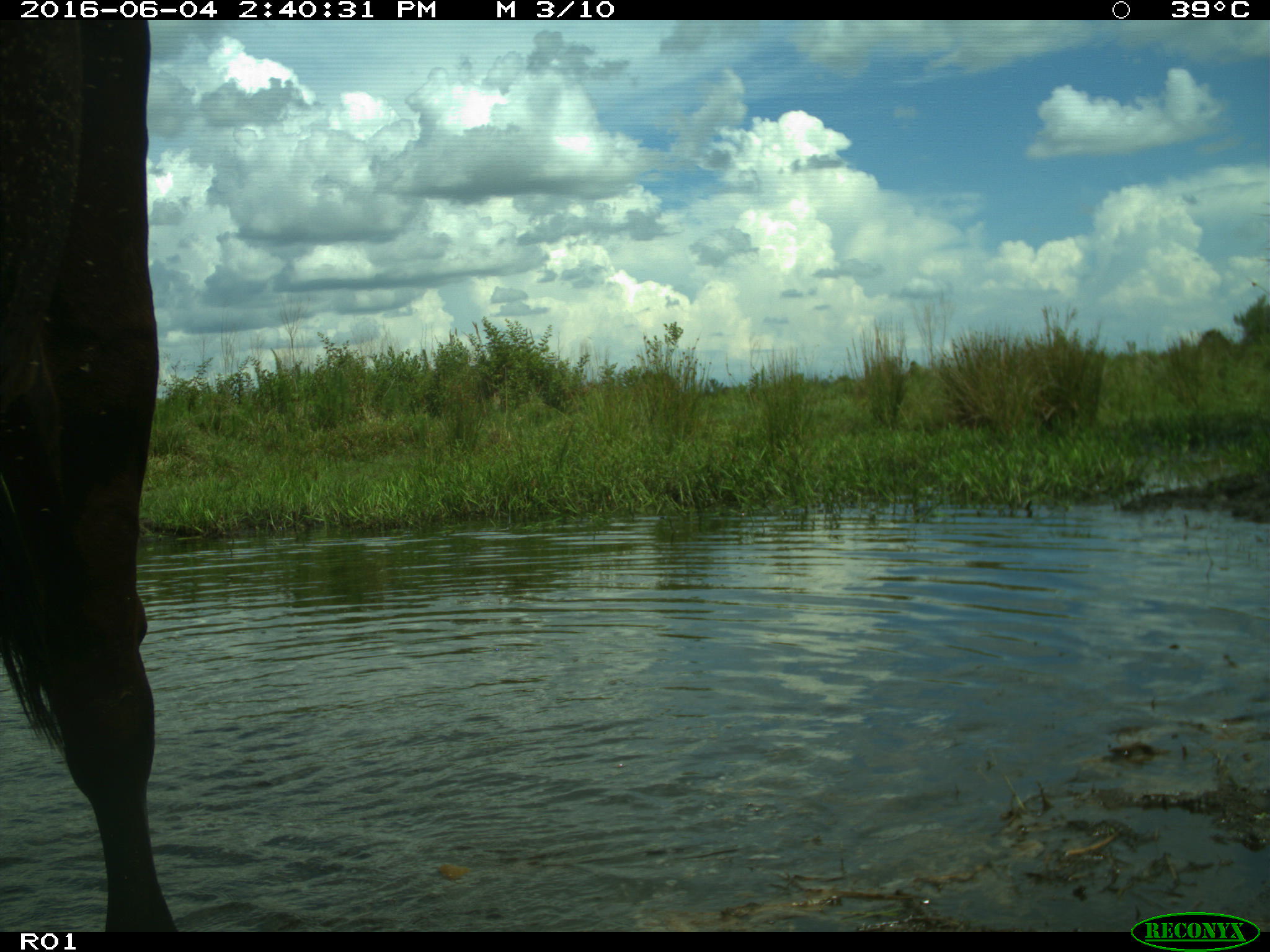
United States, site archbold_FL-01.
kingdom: Animalia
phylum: Chordata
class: Mammalia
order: Artiodactyla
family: Bovidae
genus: Bos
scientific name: Bos taurus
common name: domestic cow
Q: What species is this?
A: Bos taurus (domestic cow).